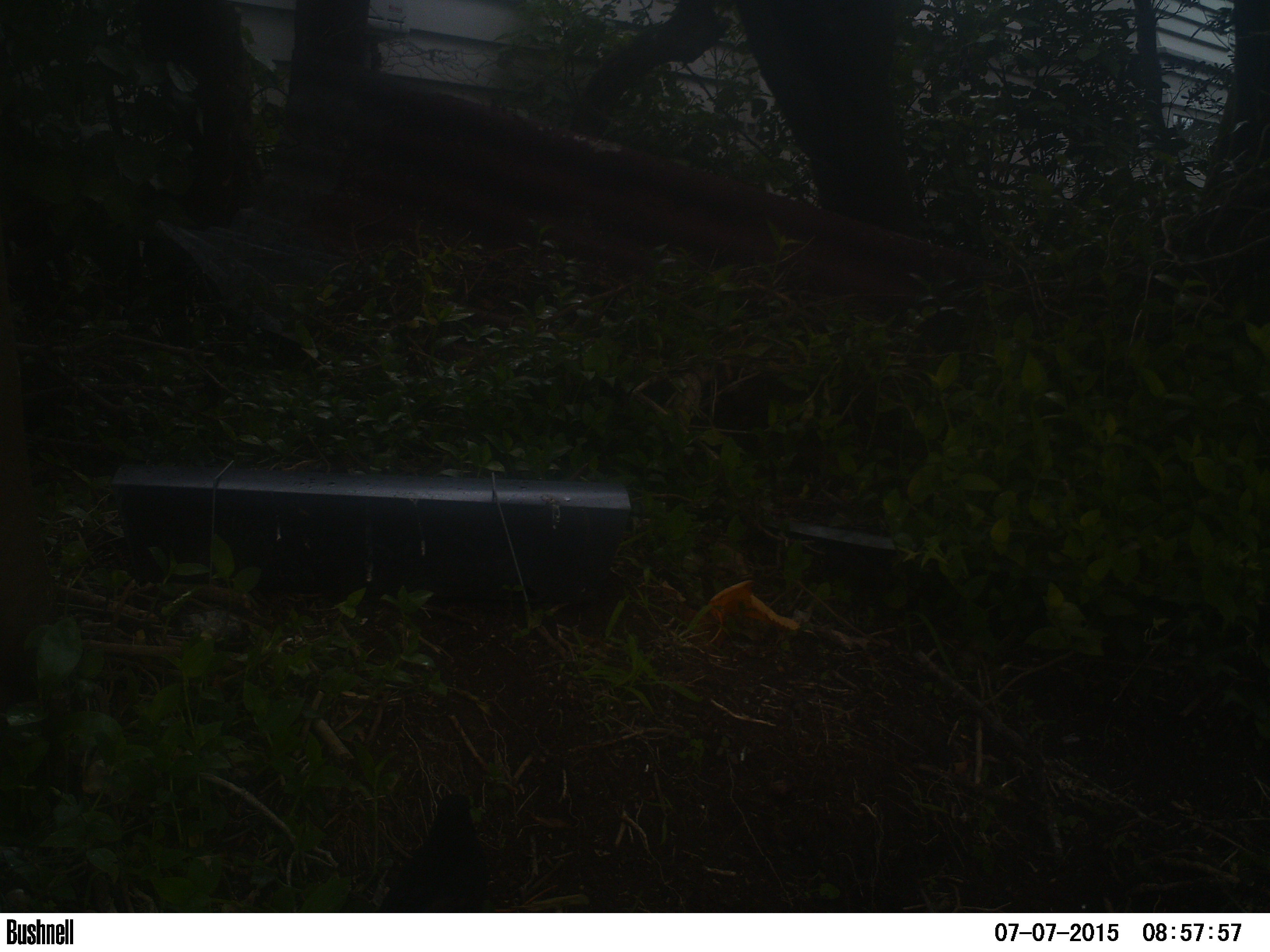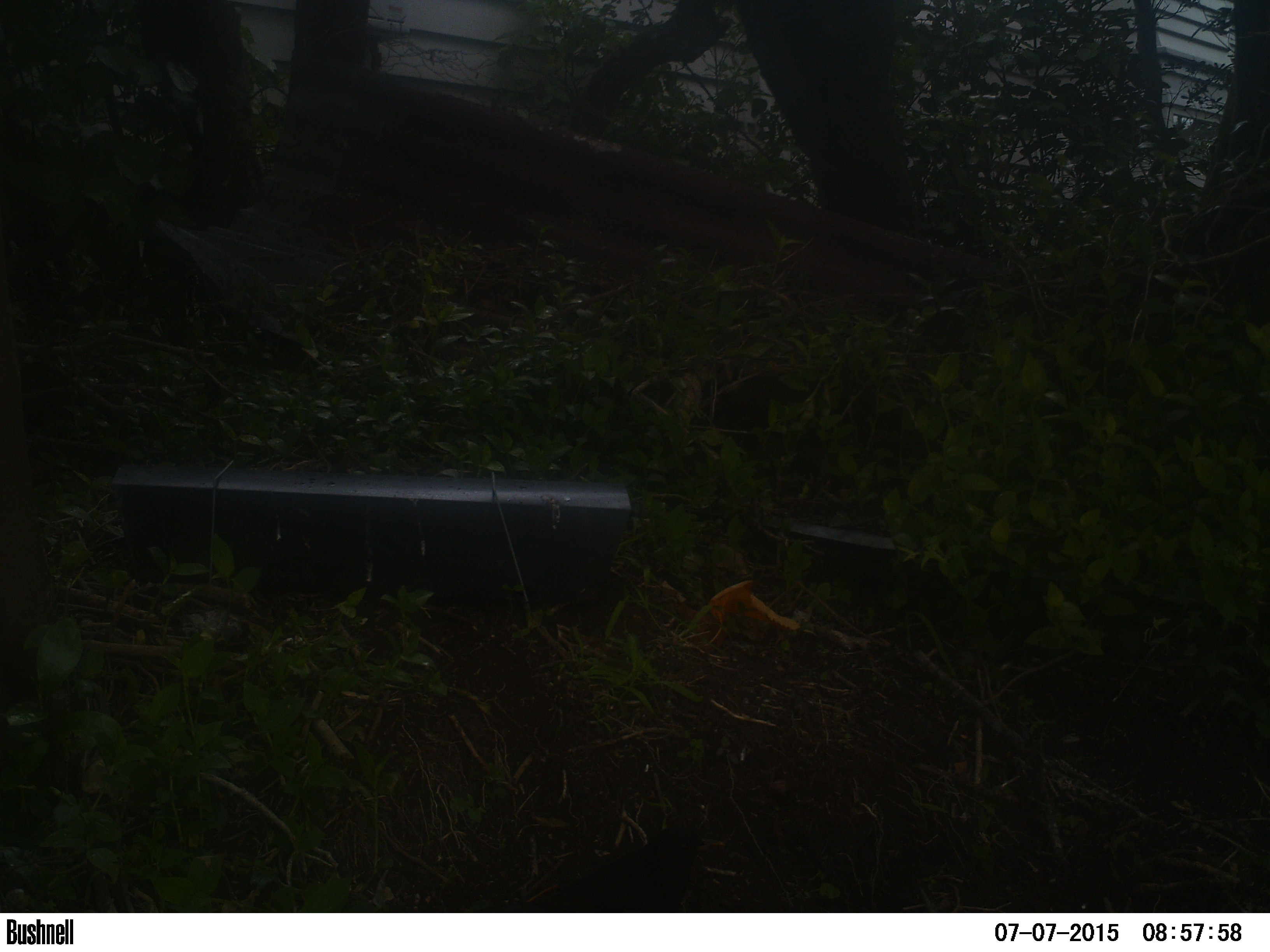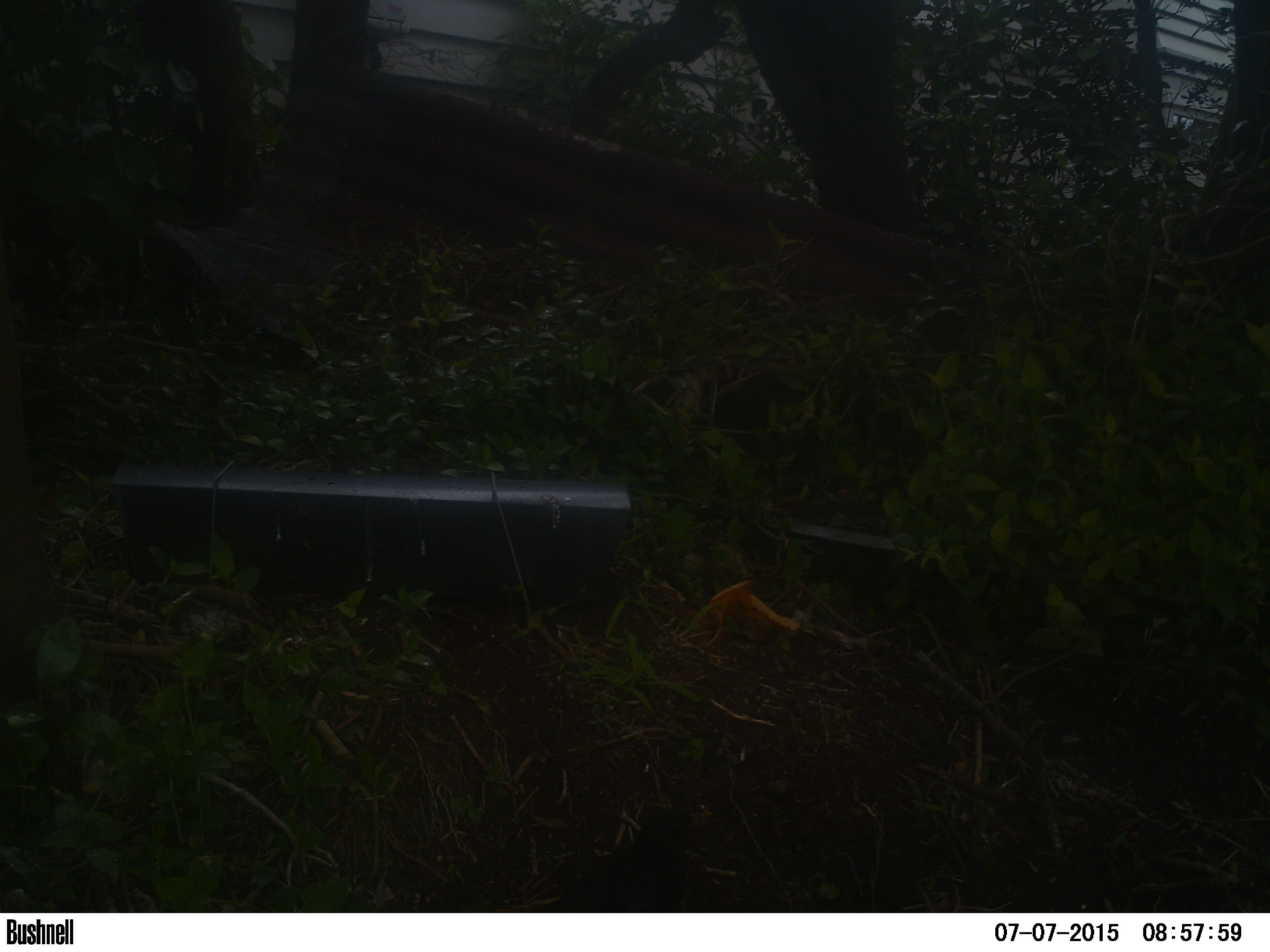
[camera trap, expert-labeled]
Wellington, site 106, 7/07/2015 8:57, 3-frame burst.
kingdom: Animalia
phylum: Chordata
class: Aves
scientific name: Aves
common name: bird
Bird (Aves).